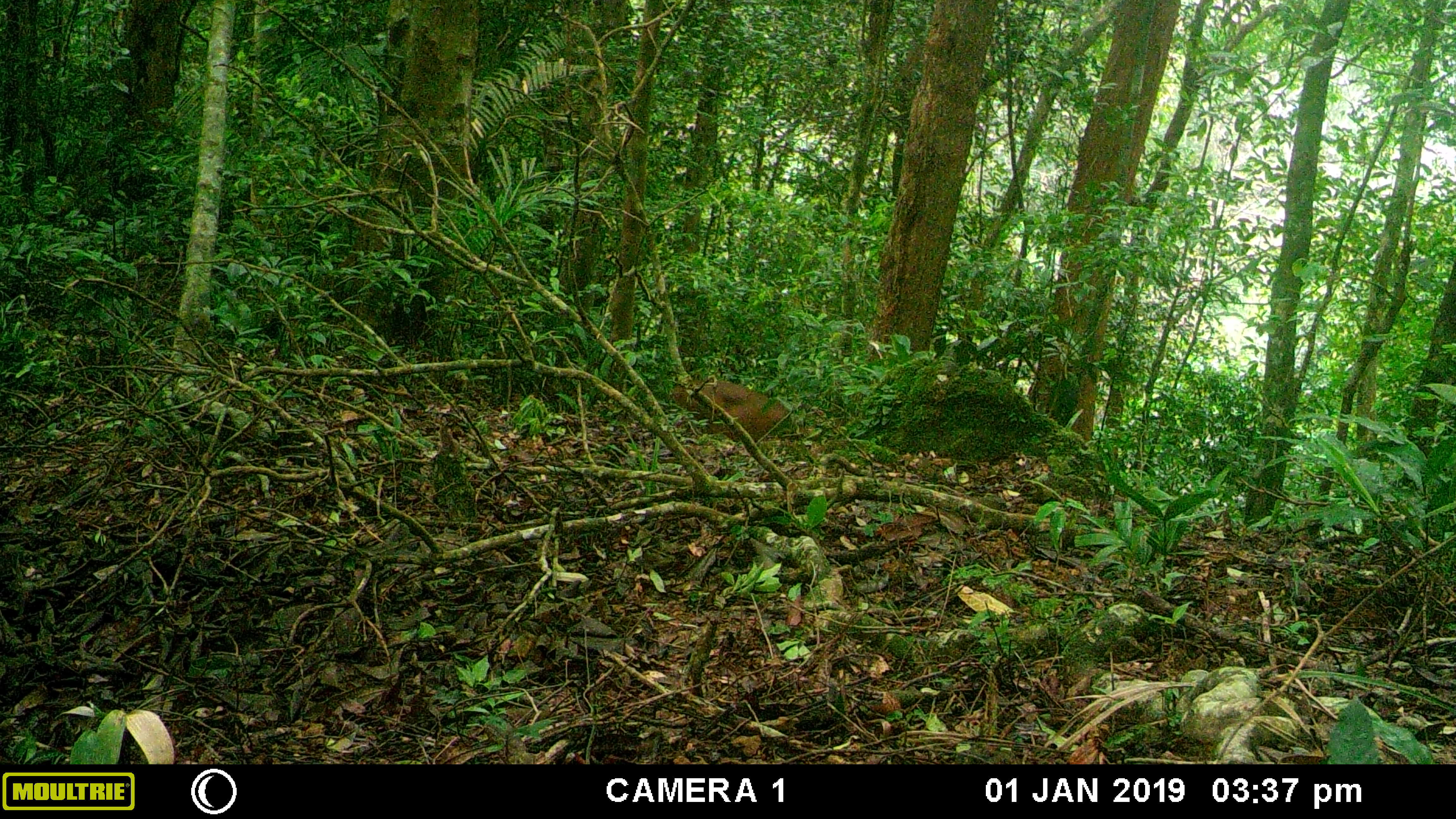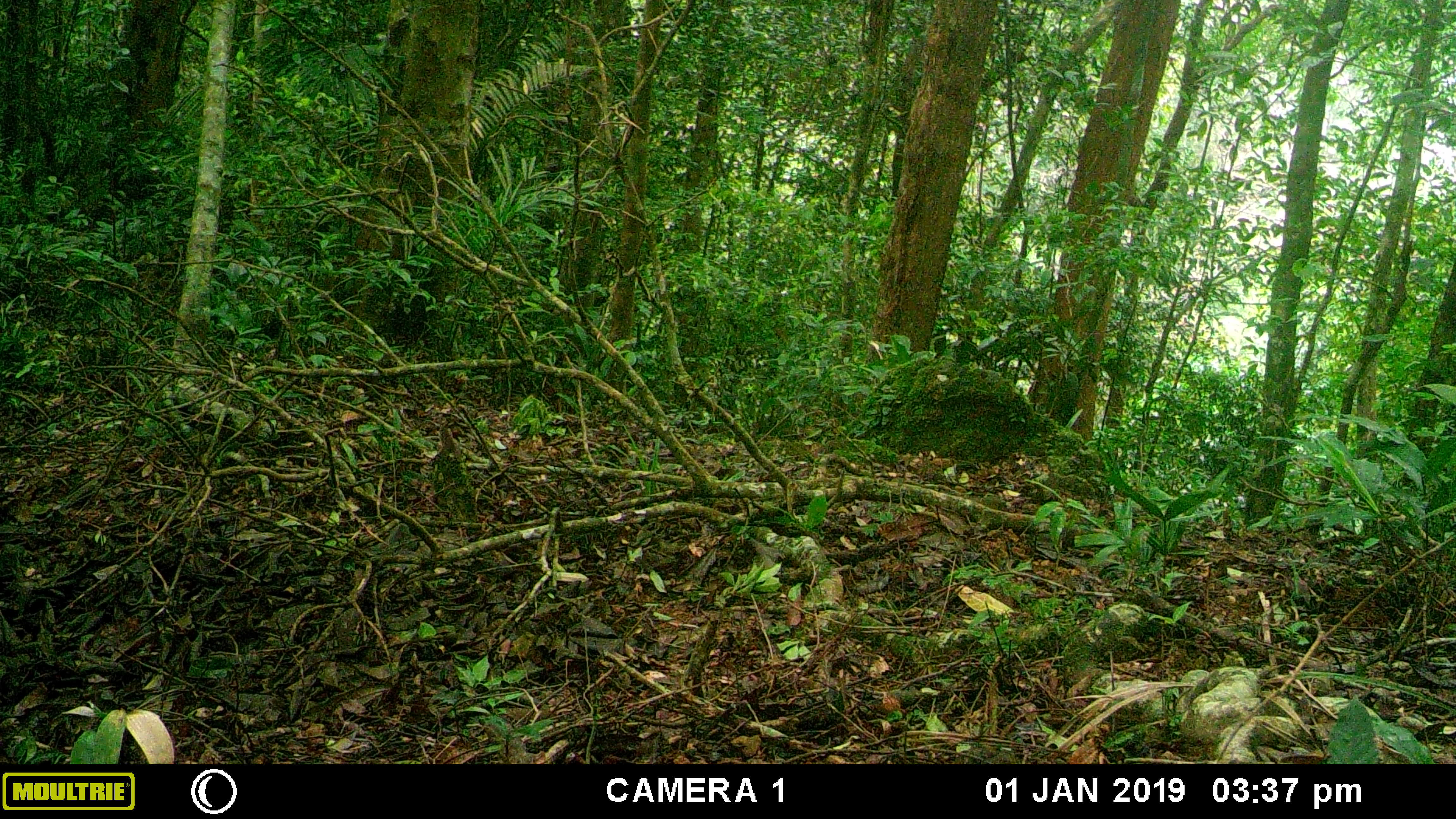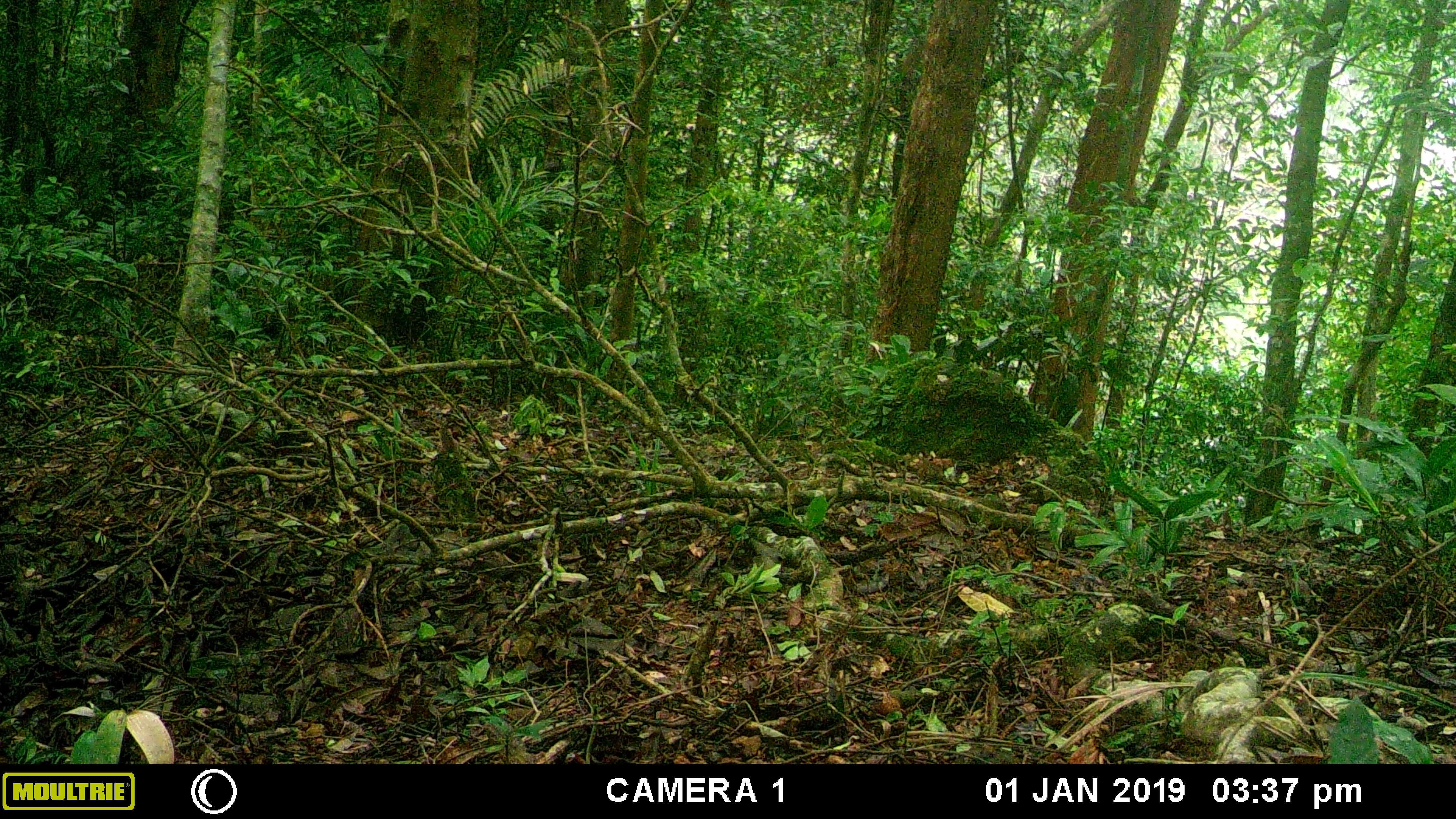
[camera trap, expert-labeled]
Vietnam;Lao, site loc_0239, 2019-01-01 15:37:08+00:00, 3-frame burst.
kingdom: Animalia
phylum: Chordata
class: Mammalia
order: Artiodactyla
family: Cervidae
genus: Muntiacus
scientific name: Muntiacus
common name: muntjacs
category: unidentified muntjac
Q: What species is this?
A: Unidentified muntjac (muntjacs) (Muntiacus).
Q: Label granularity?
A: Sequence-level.